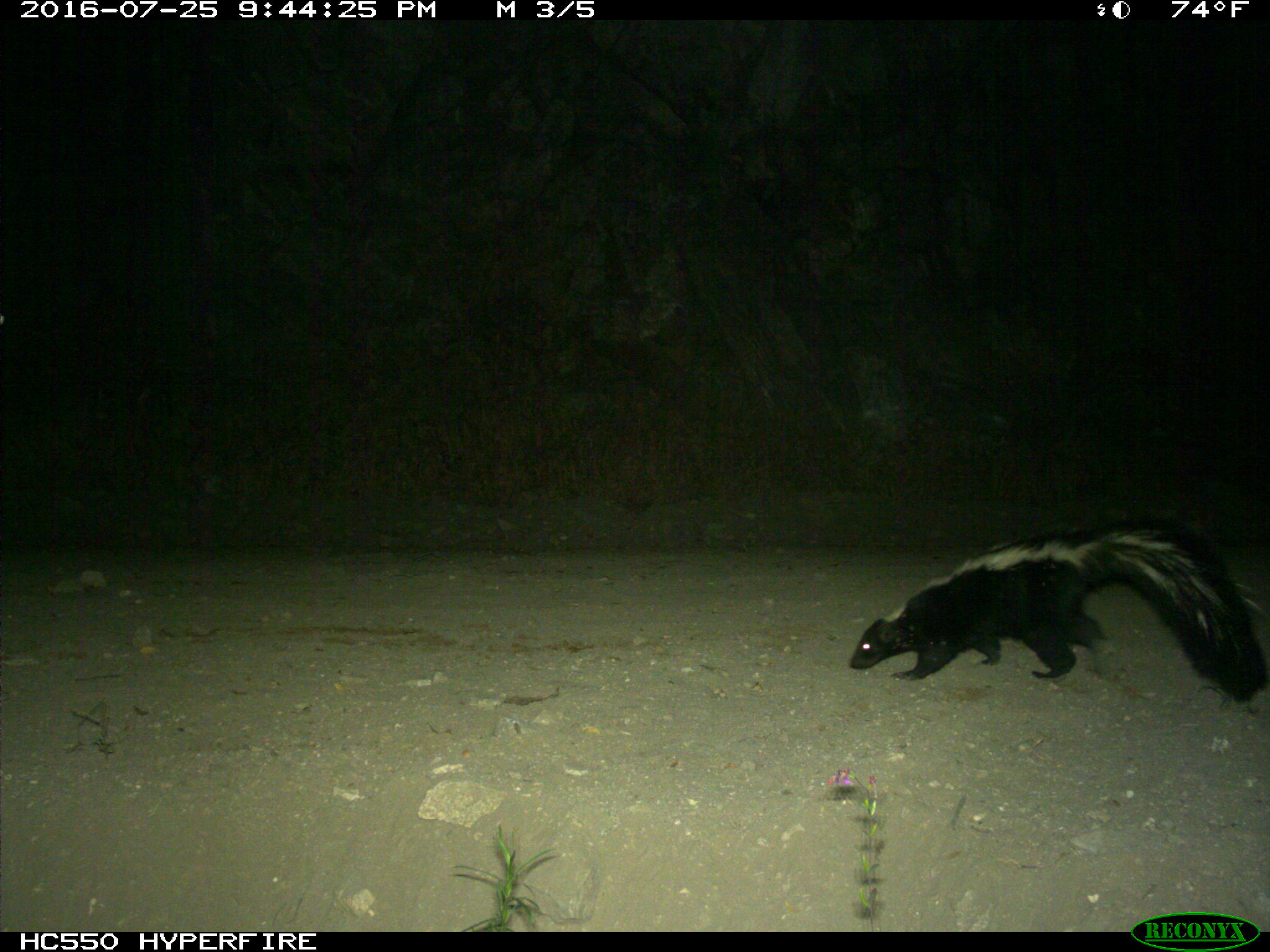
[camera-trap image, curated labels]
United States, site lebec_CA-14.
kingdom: Animalia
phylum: Chordata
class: Mammalia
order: Carnivora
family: Mephitidae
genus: Mephitis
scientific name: Mephitis mephitis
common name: striped skunk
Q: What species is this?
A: Mephitis mephitis (striped skunk).